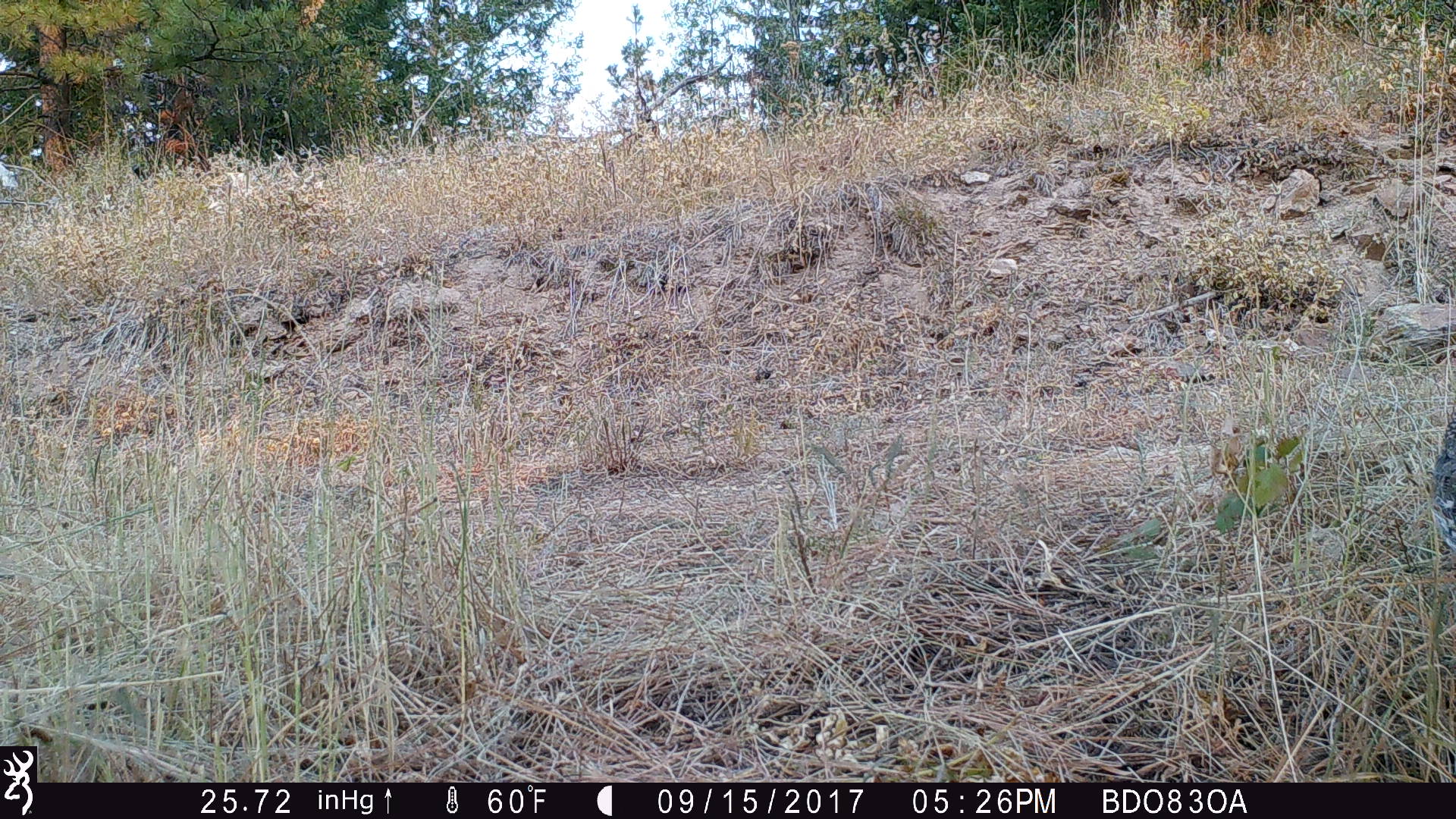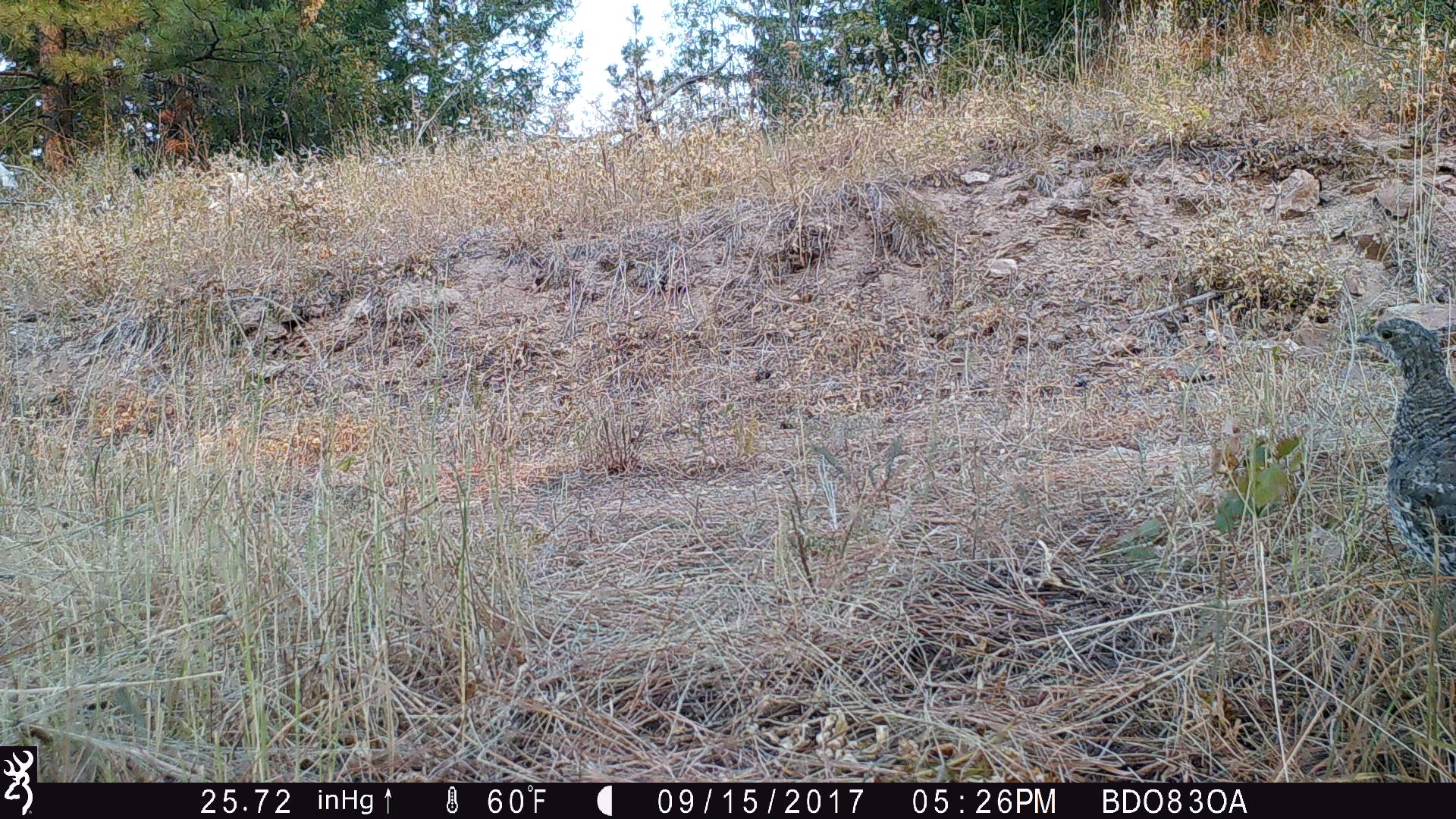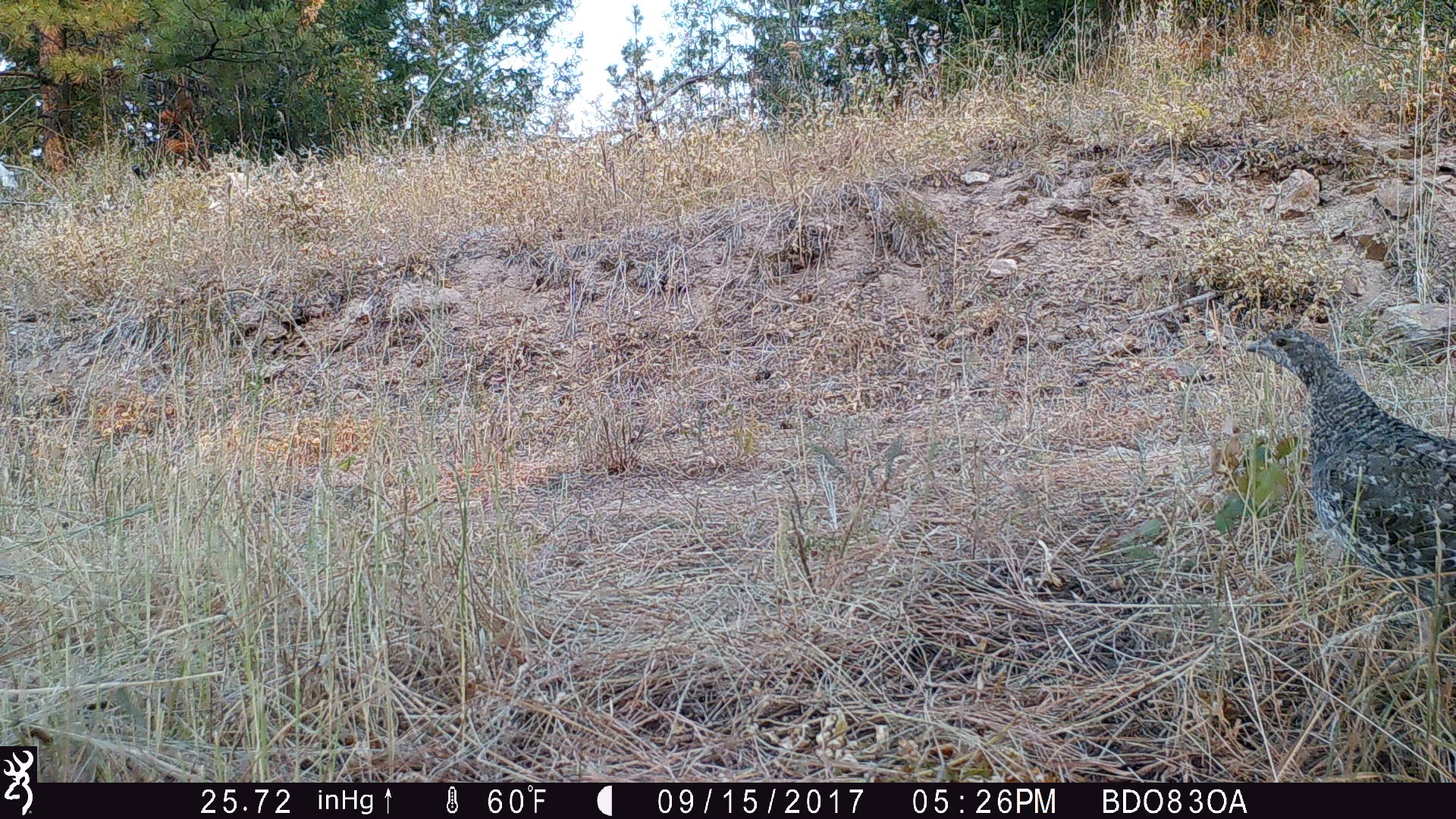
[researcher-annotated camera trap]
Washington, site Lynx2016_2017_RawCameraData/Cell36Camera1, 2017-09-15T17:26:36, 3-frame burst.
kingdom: Animalia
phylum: Chordata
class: Aves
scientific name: Aves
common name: birds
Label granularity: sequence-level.